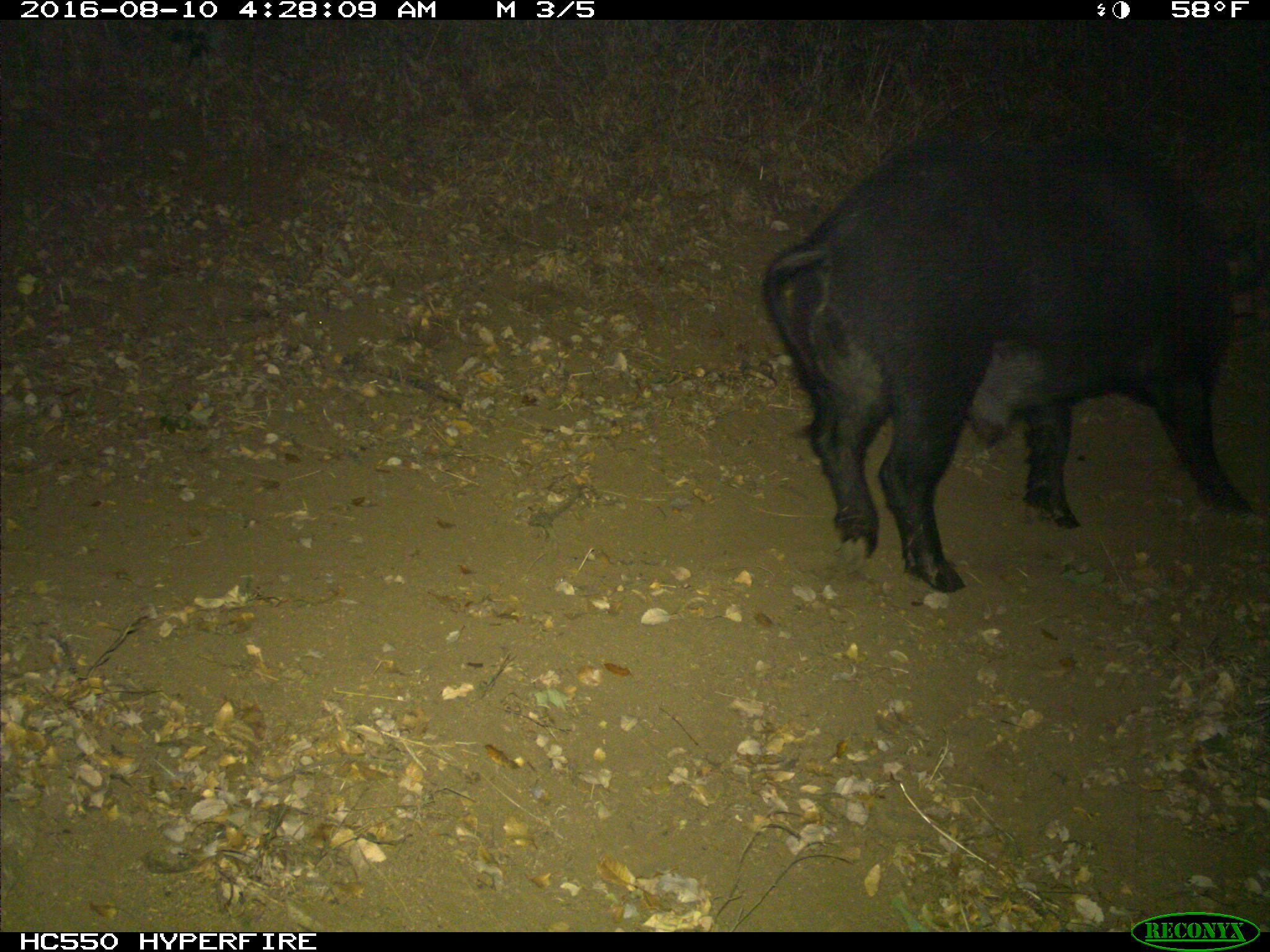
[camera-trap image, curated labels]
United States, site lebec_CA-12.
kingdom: Animalia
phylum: Chordata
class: Mammalia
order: Artiodactyla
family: Suidae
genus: Sus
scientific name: Sus scrofa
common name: wild boar